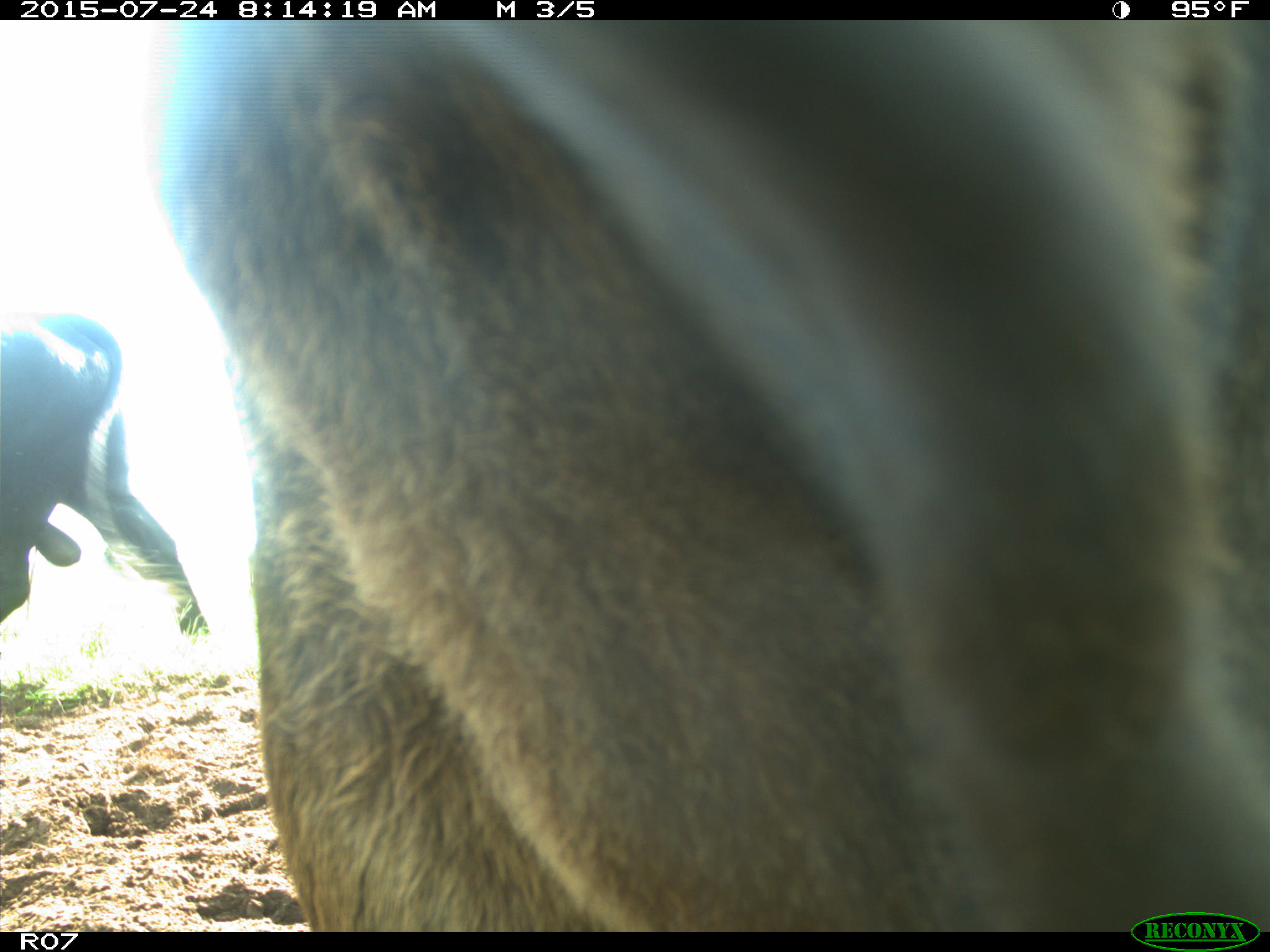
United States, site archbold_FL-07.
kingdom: Animalia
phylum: Chordata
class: Mammalia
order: Artiodactyla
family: Bovidae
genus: Bos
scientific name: Bos taurus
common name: domestic cow